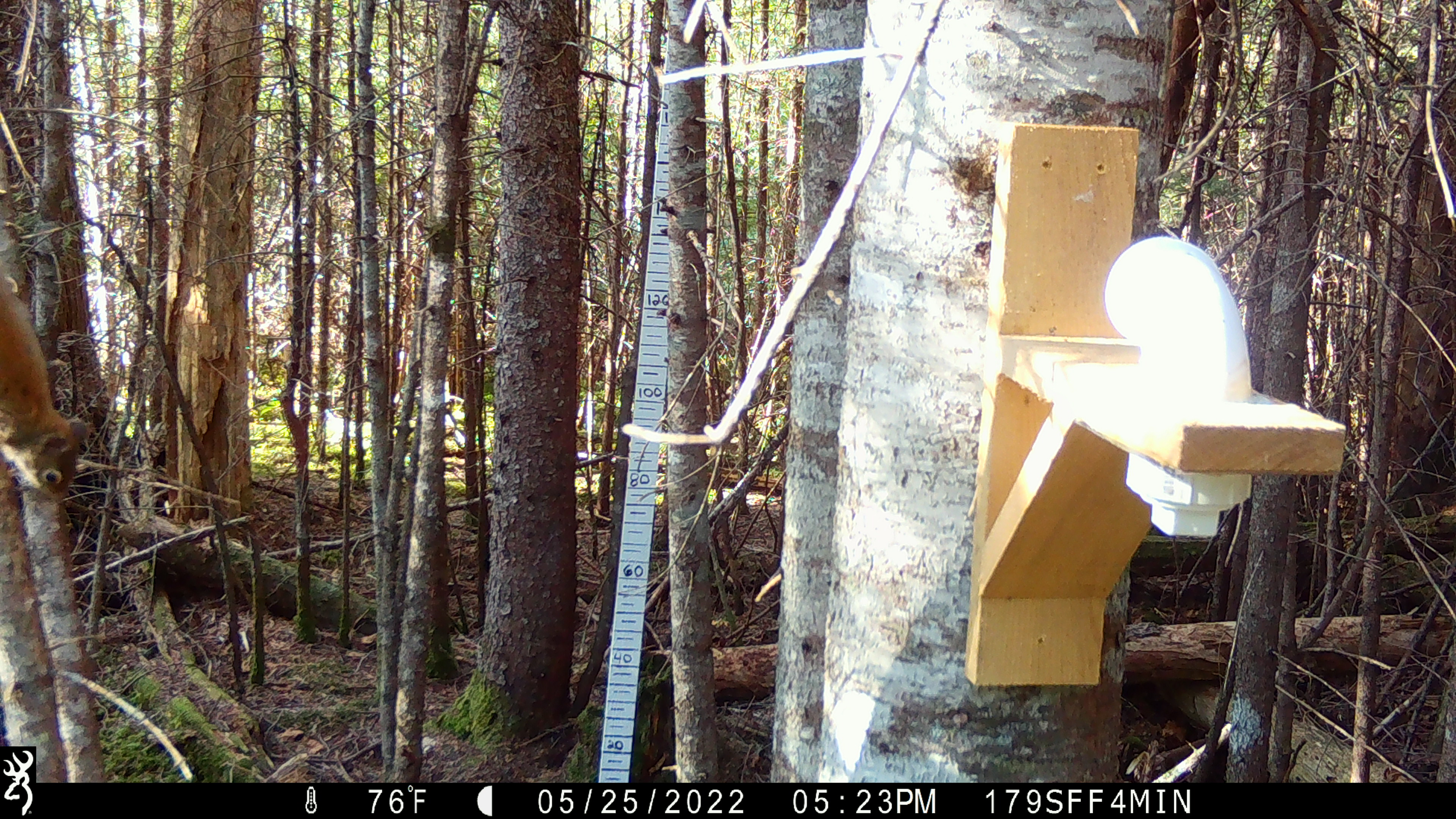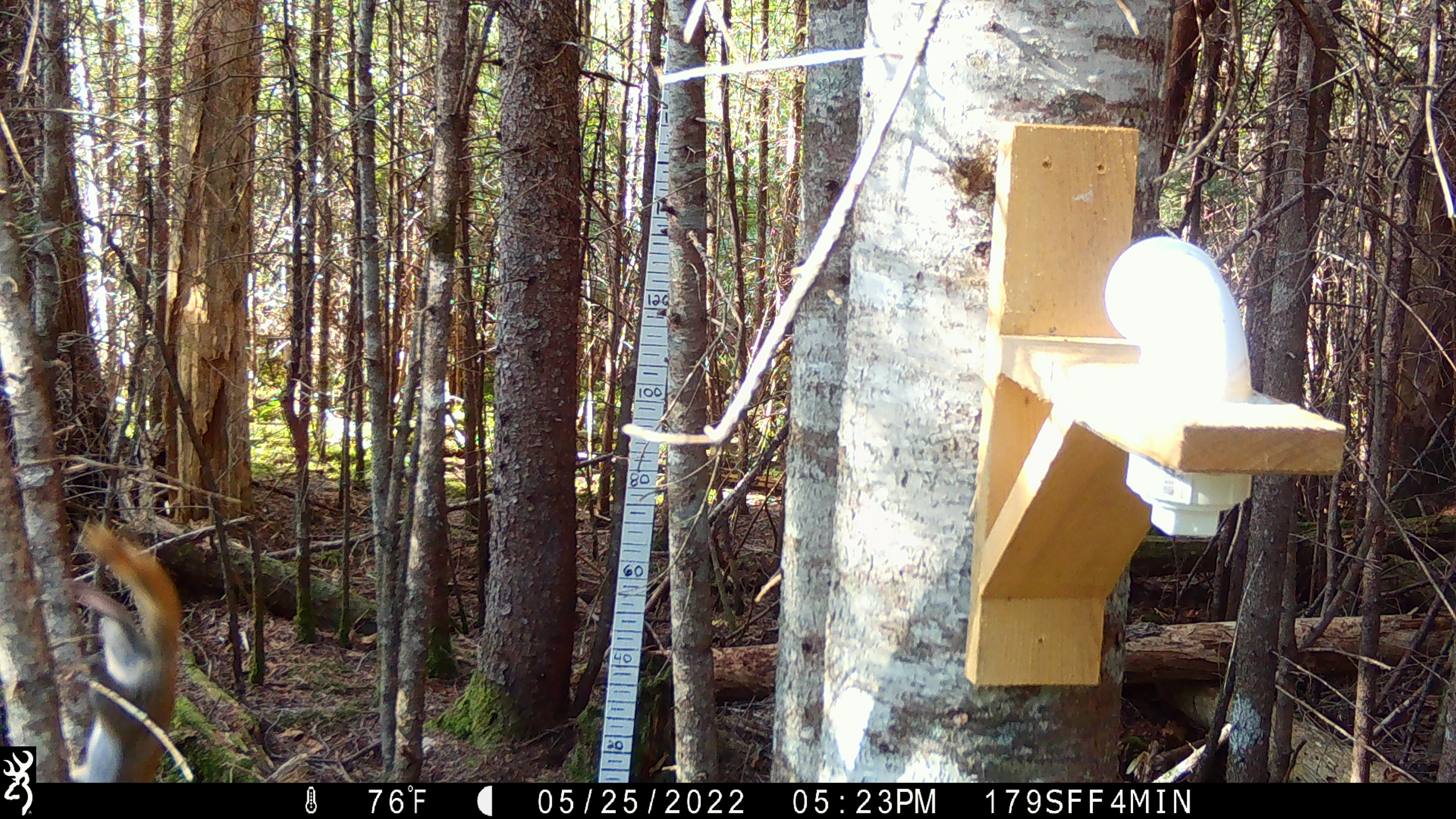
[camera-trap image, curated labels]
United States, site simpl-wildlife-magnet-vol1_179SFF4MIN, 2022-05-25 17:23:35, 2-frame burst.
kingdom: Animalia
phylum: Chordata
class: Mammalia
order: Rodentia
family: Sciuridae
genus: Tamiasciurus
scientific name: Tamiasciurus hudsonicus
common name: red squirrel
Red squirrel (Tamiasciurus hudsonicus).